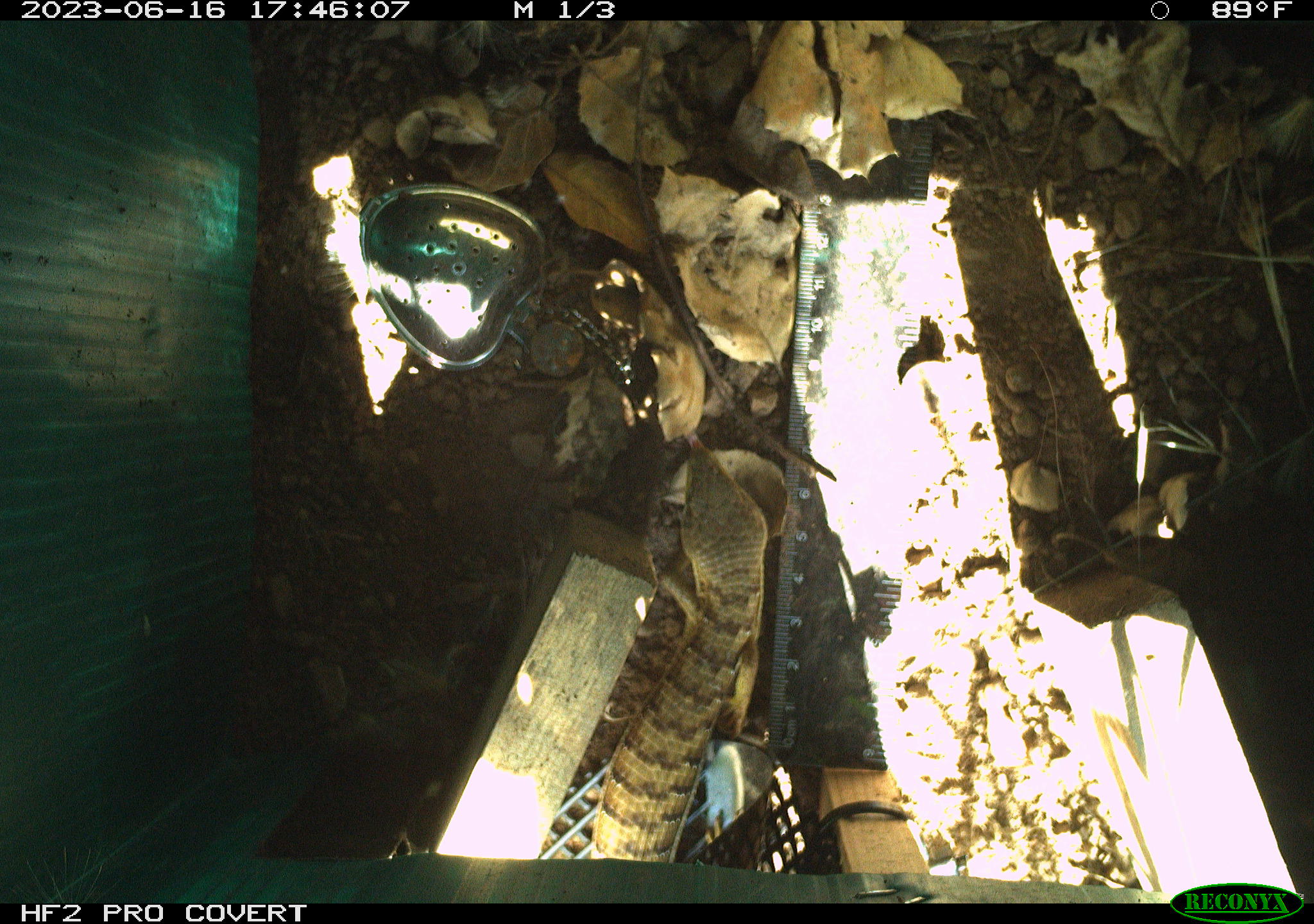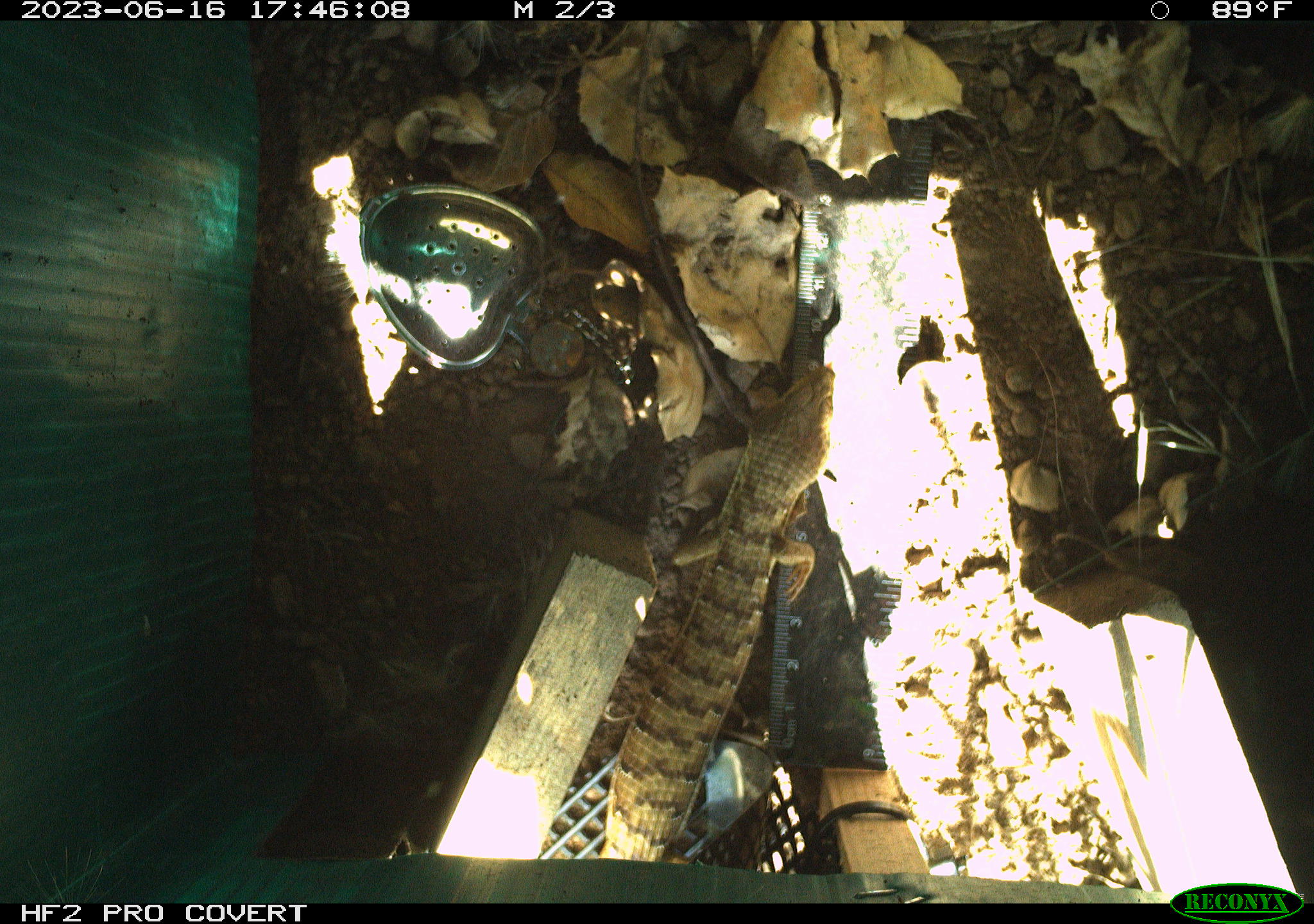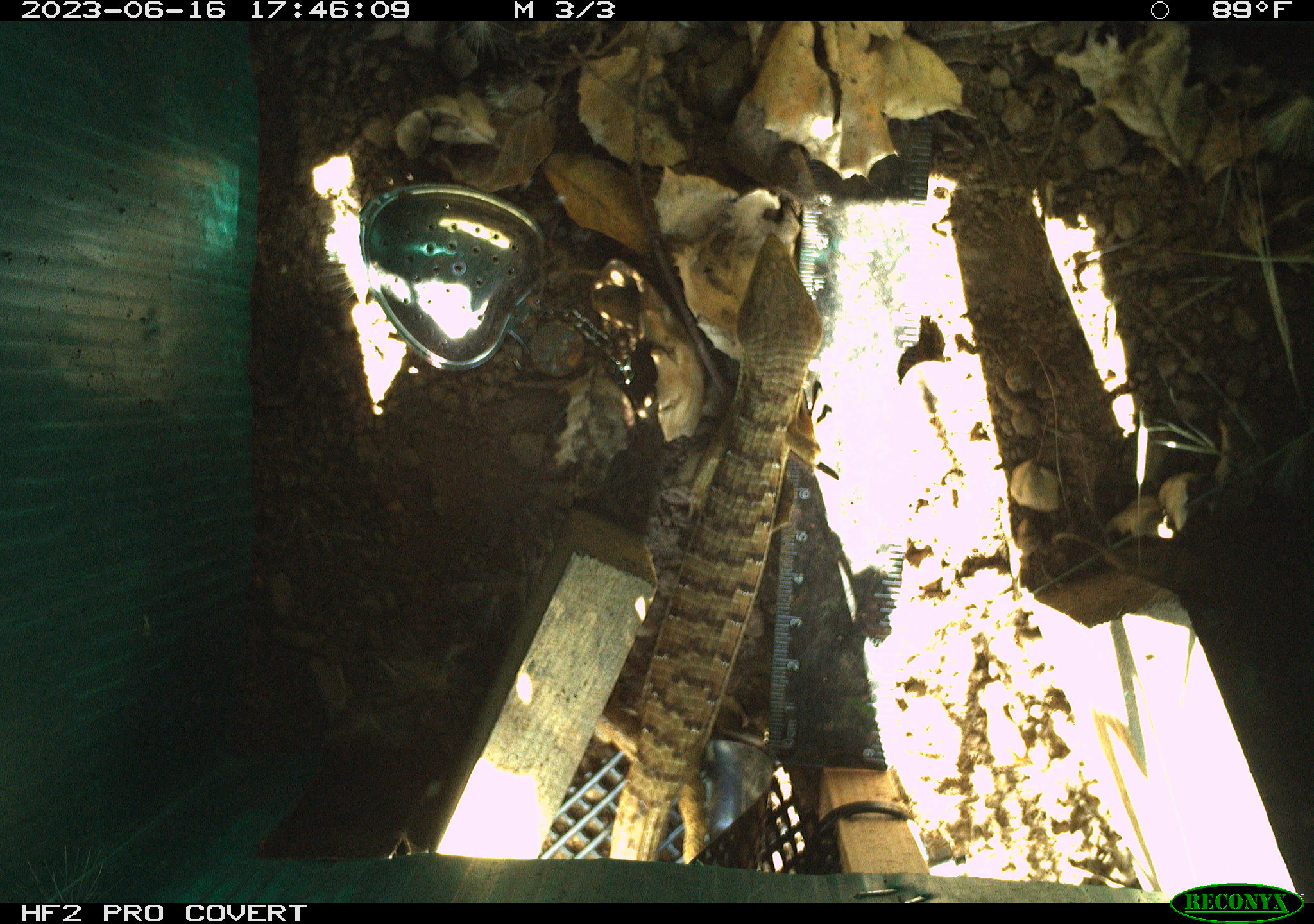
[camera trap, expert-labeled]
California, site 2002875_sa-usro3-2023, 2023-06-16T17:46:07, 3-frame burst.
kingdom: Animalia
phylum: Chordata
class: Reptilia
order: Squamata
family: Anguidae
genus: Elgaria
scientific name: Elgaria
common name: alligator lizards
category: elgaria species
Elgaria species (alligator lizards) (Elgaria).